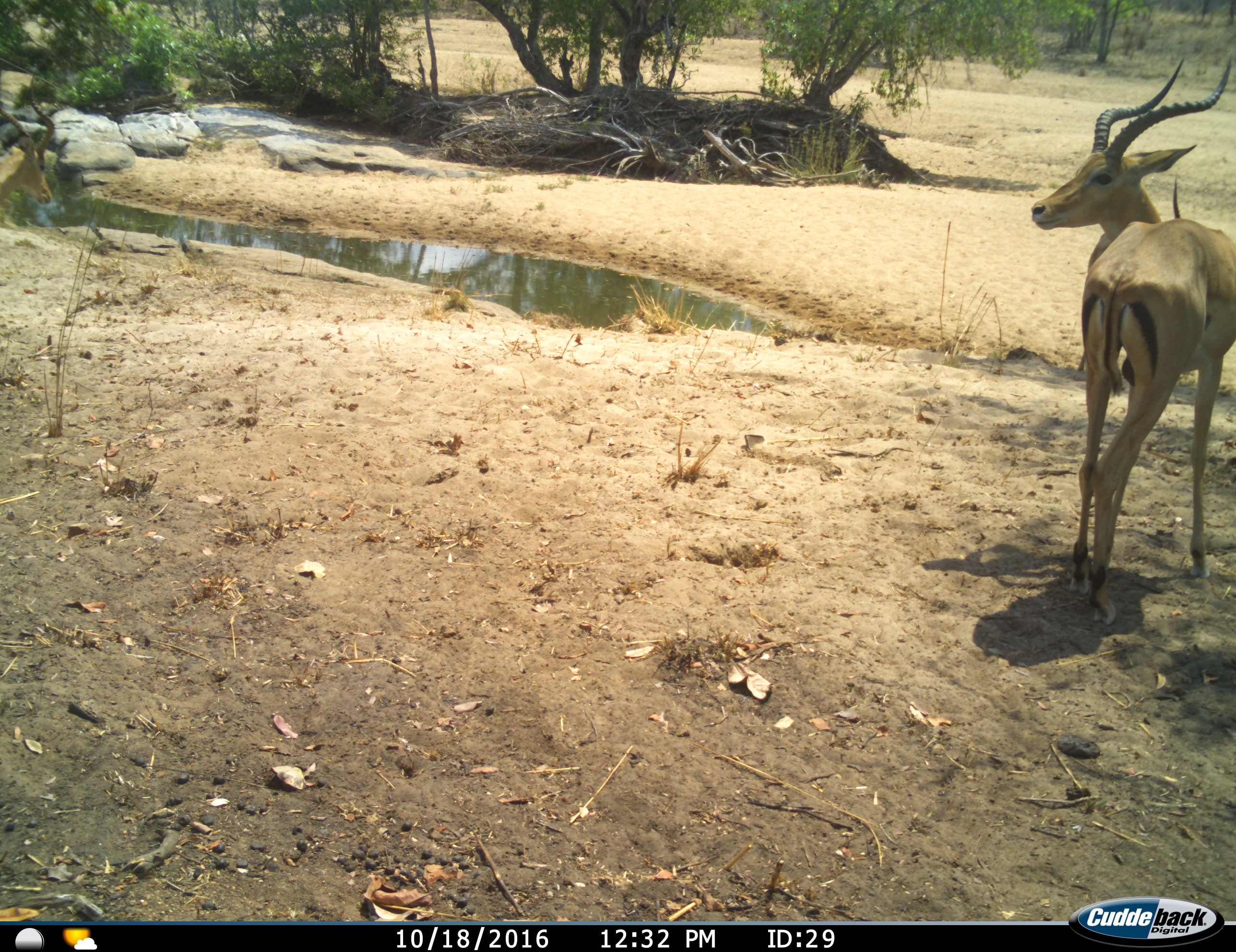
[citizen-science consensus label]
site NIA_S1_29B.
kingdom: Animalia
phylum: Chordata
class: Mammalia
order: Artiodactyla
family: Bovidae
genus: Aepyceros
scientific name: Aepyceros melampus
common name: impala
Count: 2.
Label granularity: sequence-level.